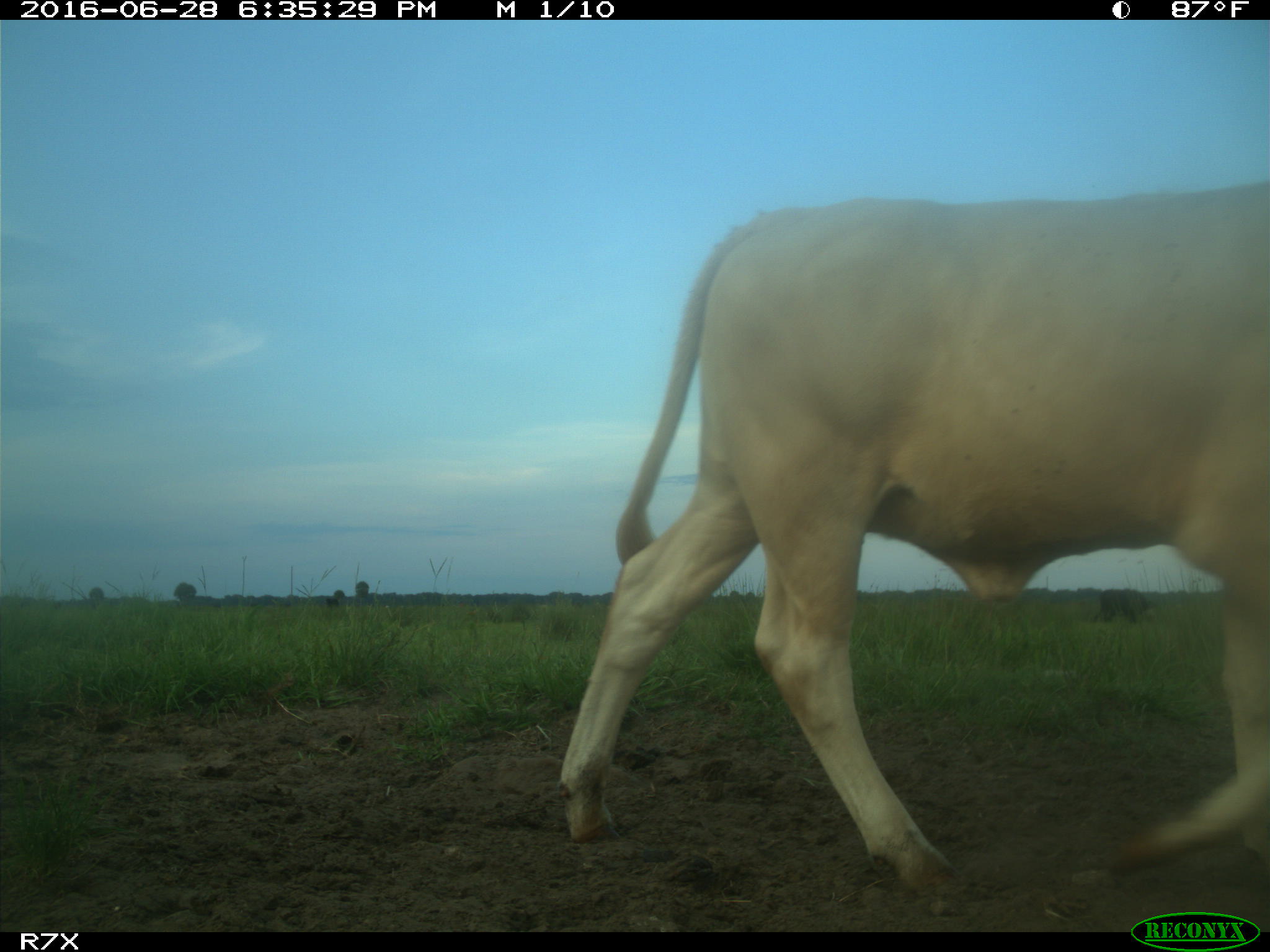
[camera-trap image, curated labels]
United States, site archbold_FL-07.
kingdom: Animalia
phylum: Chordata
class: Mammalia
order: Artiodactyla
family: Bovidae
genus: Bos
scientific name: Bos taurus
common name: domestic cow